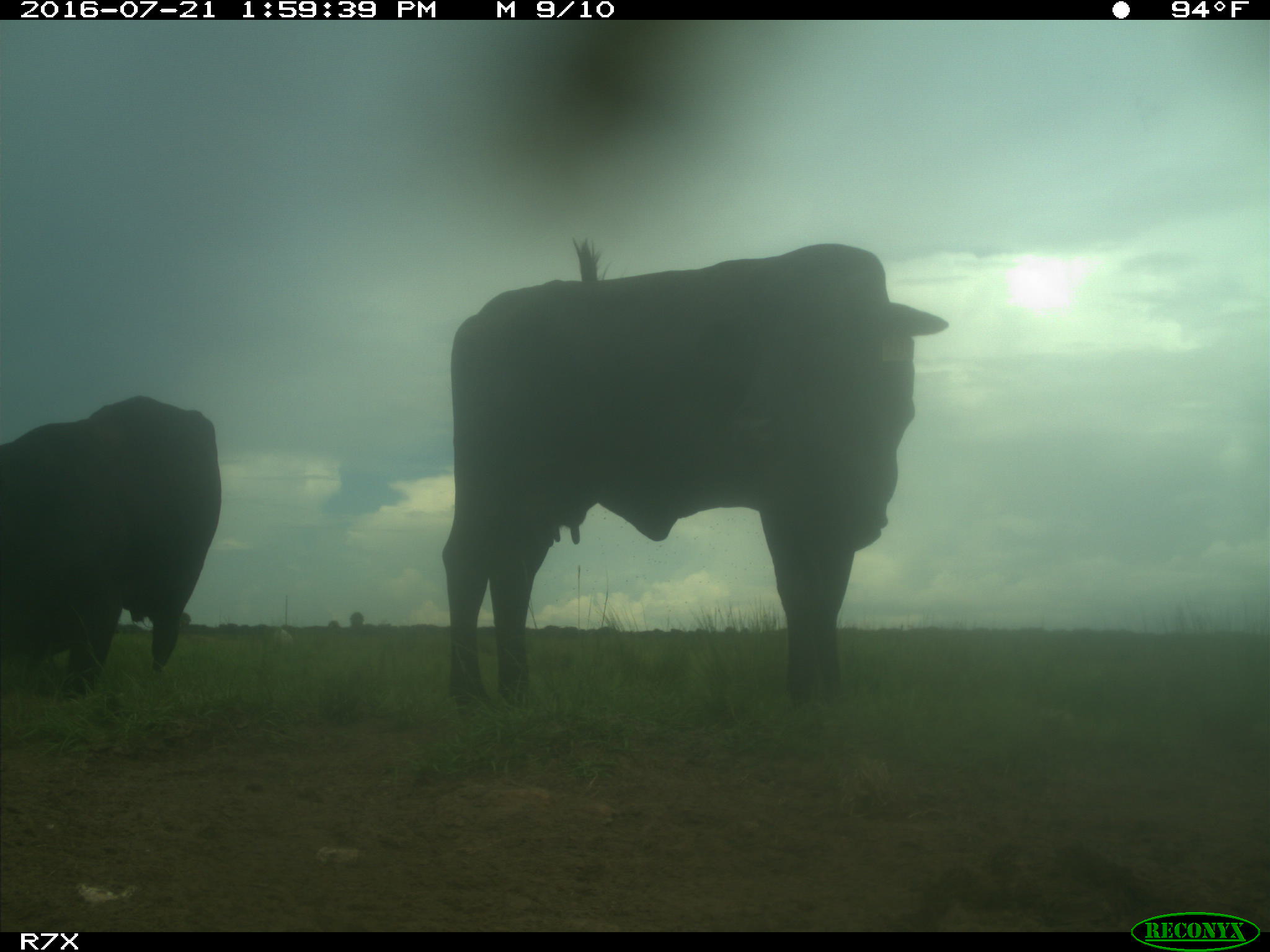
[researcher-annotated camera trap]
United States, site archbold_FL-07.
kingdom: Animalia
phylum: Chordata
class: Mammalia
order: Artiodactyla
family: Bovidae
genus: Bos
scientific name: Bos taurus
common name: domestic cow